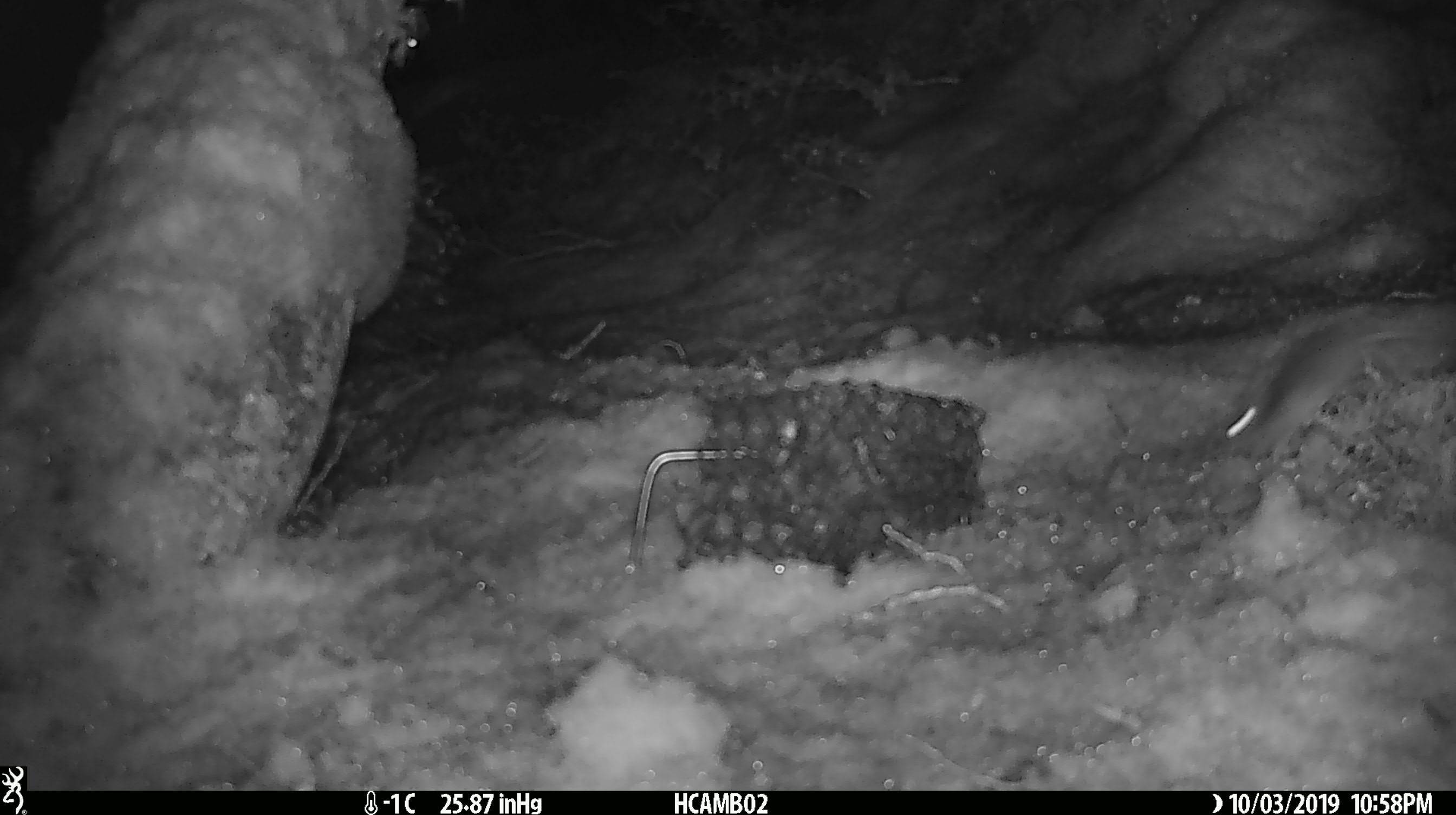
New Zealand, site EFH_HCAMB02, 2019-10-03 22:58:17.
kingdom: Animalia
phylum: Chordata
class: Mammalia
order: Rodentia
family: Muridae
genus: Mus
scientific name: Mus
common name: mouse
Mouse (Mus).